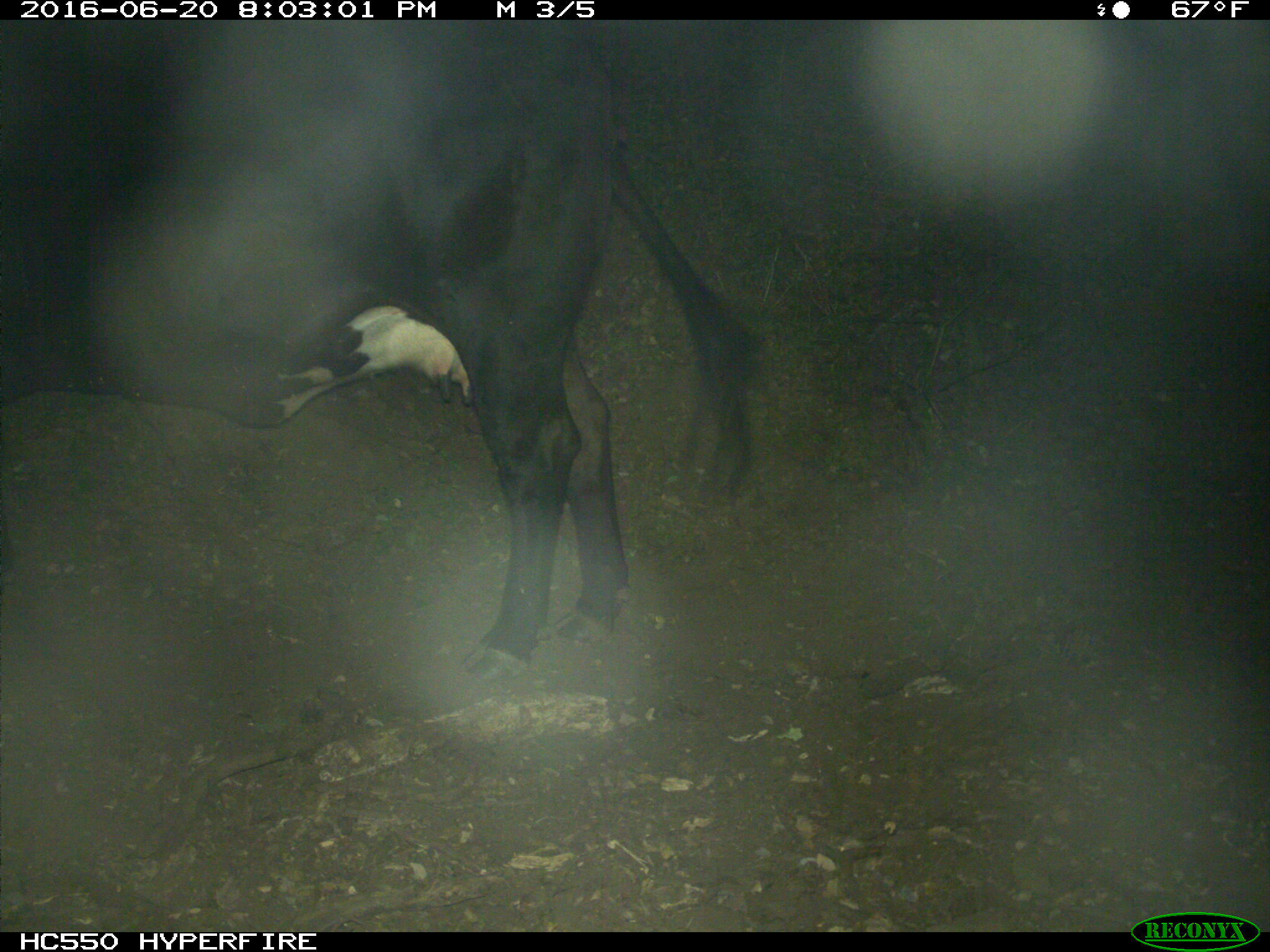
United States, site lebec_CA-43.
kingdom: Animalia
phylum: Chordata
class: Mammalia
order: Artiodactyla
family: Bovidae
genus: Bos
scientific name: Bos taurus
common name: domestic cow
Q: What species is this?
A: Bos taurus (domestic cow).